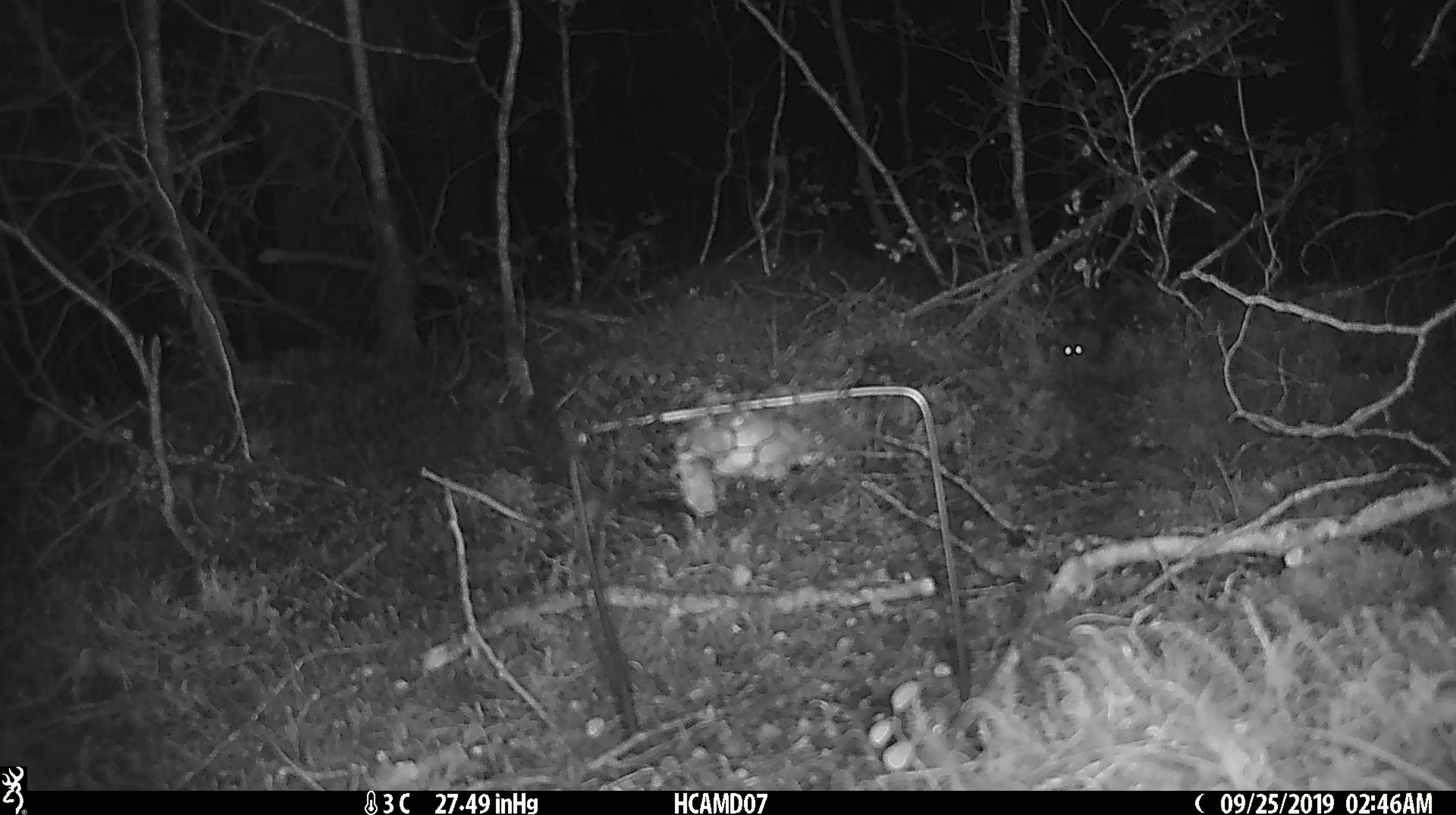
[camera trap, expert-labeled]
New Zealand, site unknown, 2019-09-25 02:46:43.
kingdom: Animalia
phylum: Chordata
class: Mammalia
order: Rodentia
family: Muridae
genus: Mus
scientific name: Mus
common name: mouse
Mouse (Mus).